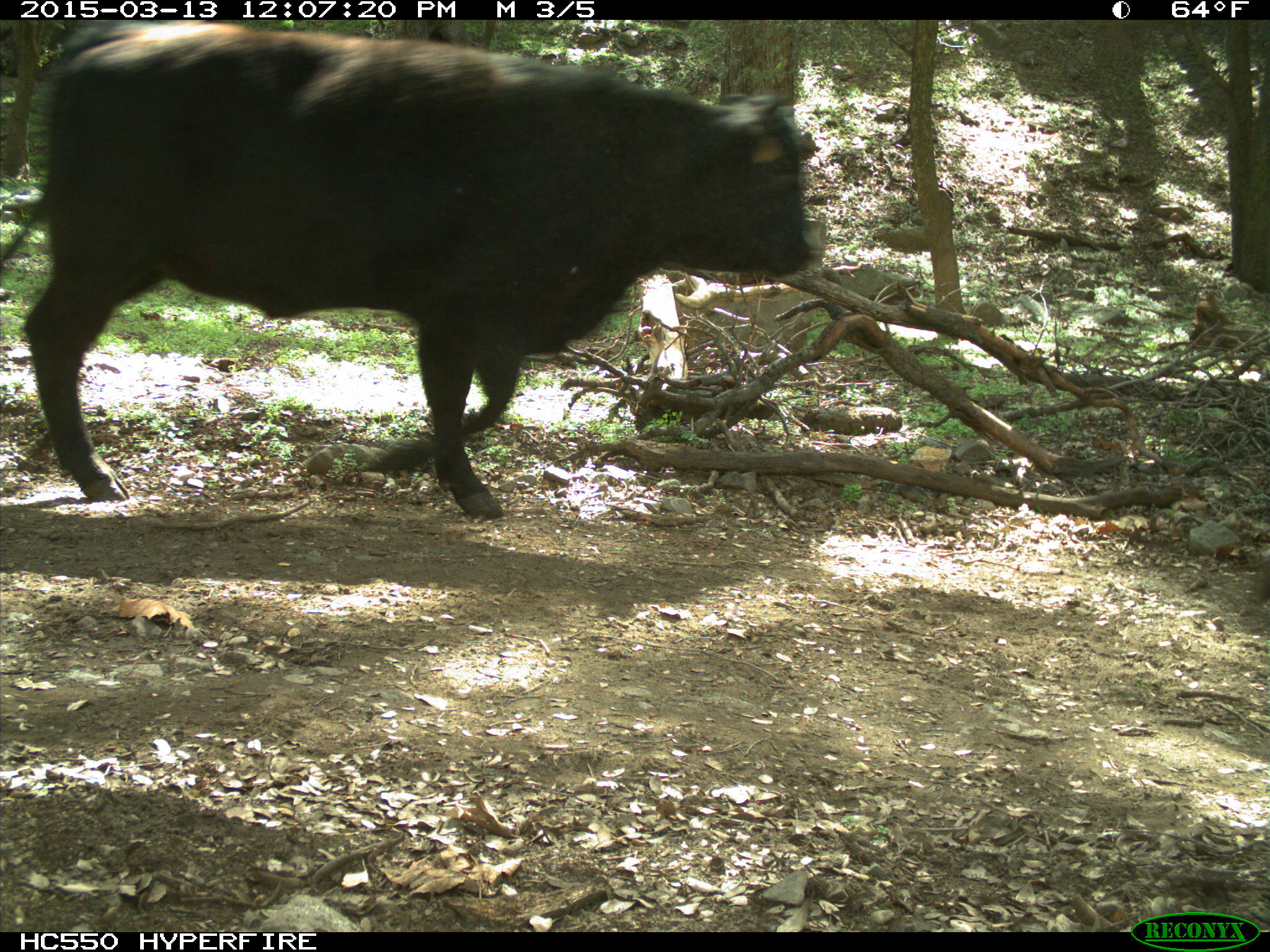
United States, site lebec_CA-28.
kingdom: Animalia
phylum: Chordata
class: Mammalia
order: Artiodactyla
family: Bovidae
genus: Bos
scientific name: Bos taurus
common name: domestic cow